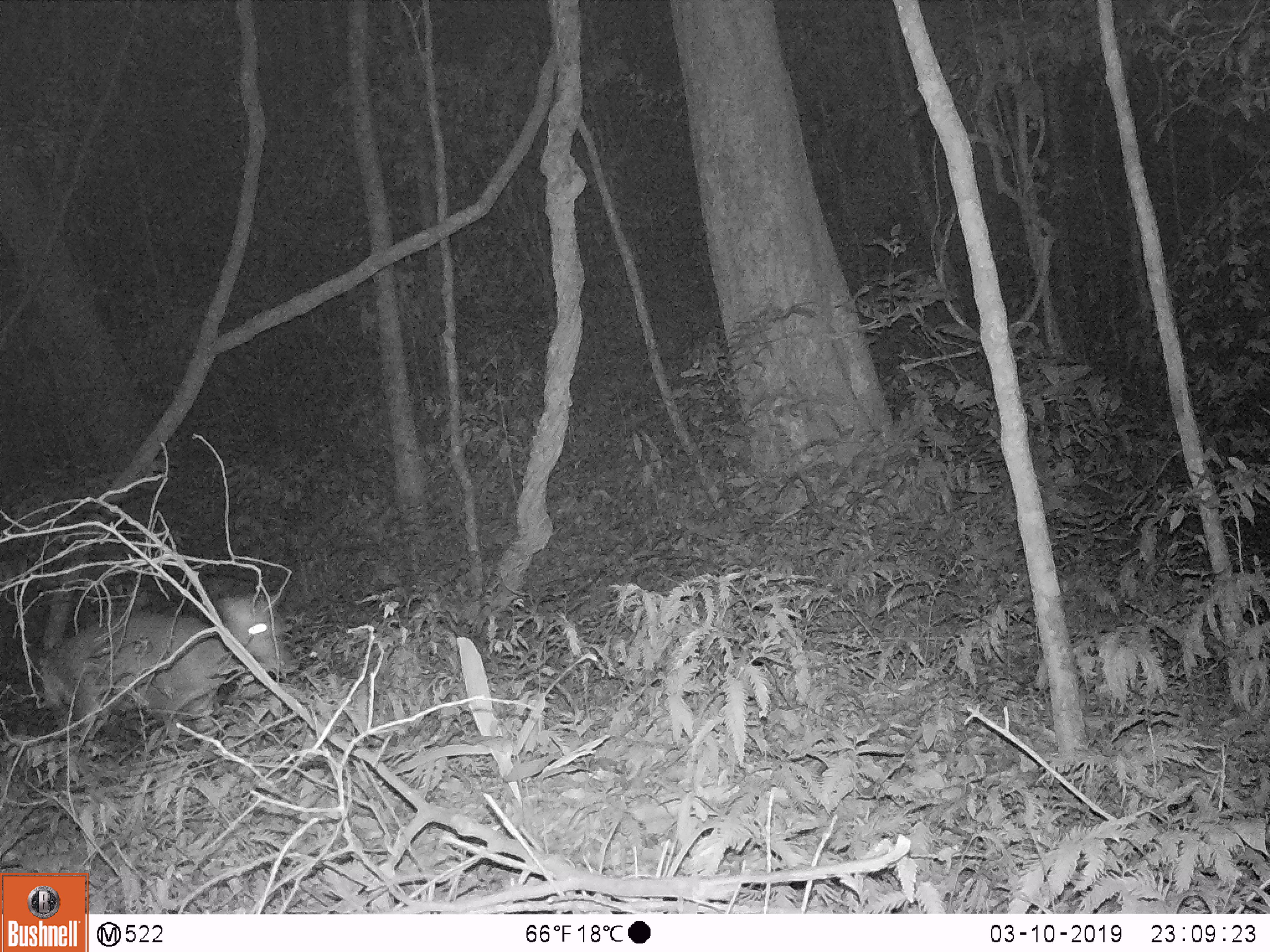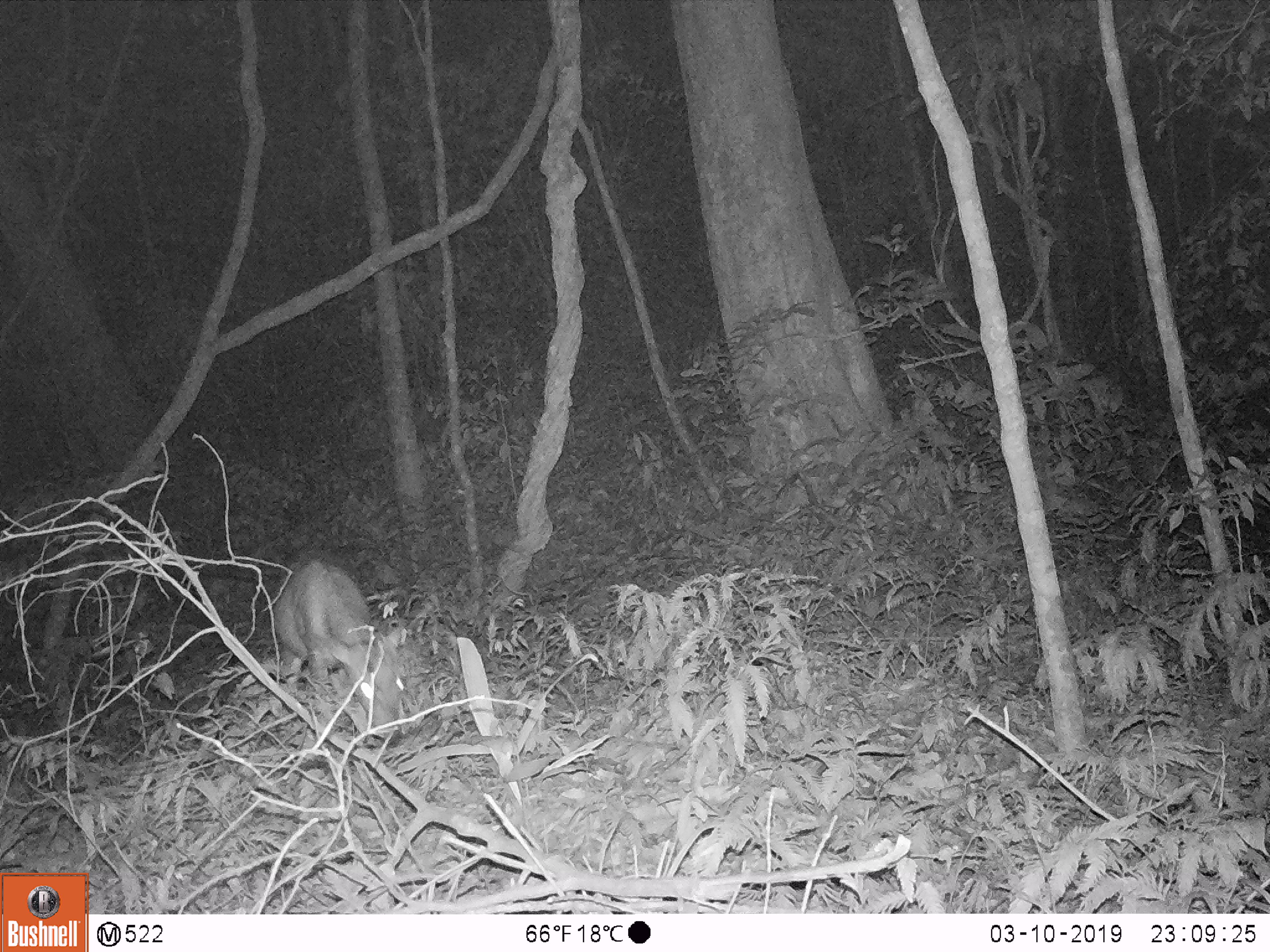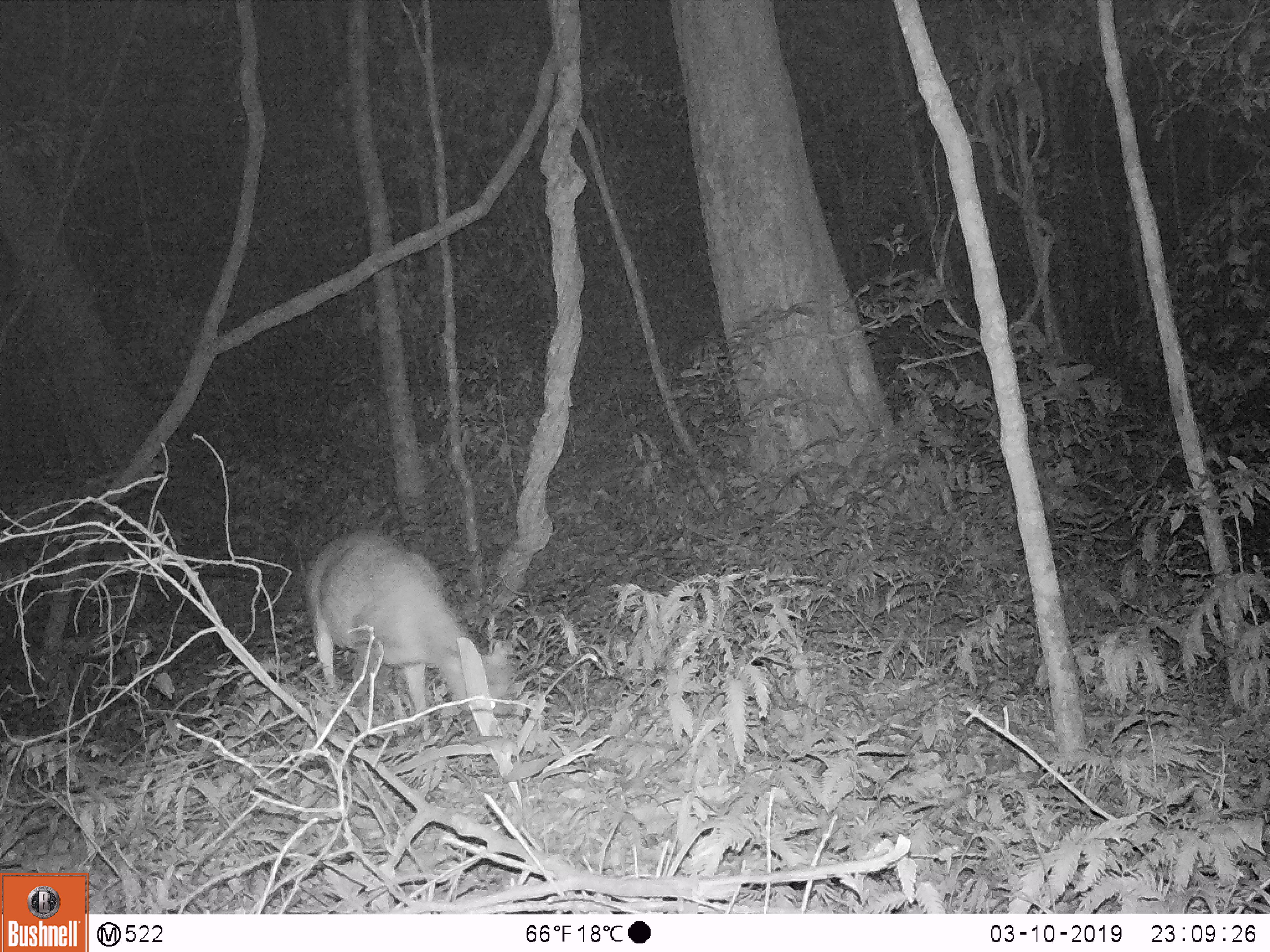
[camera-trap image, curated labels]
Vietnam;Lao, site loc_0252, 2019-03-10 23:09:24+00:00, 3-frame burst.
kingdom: Animalia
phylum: Chordata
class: Mammalia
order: Artiodactyla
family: Cervidae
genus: Muntiacus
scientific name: Muntiacus rooseveltorum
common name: roosevelt's muntjac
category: roosevelts muntjac group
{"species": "roosevelts muntjac group (roosevelt's muntjac) (Muntiacus rooseveltorum)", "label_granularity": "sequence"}